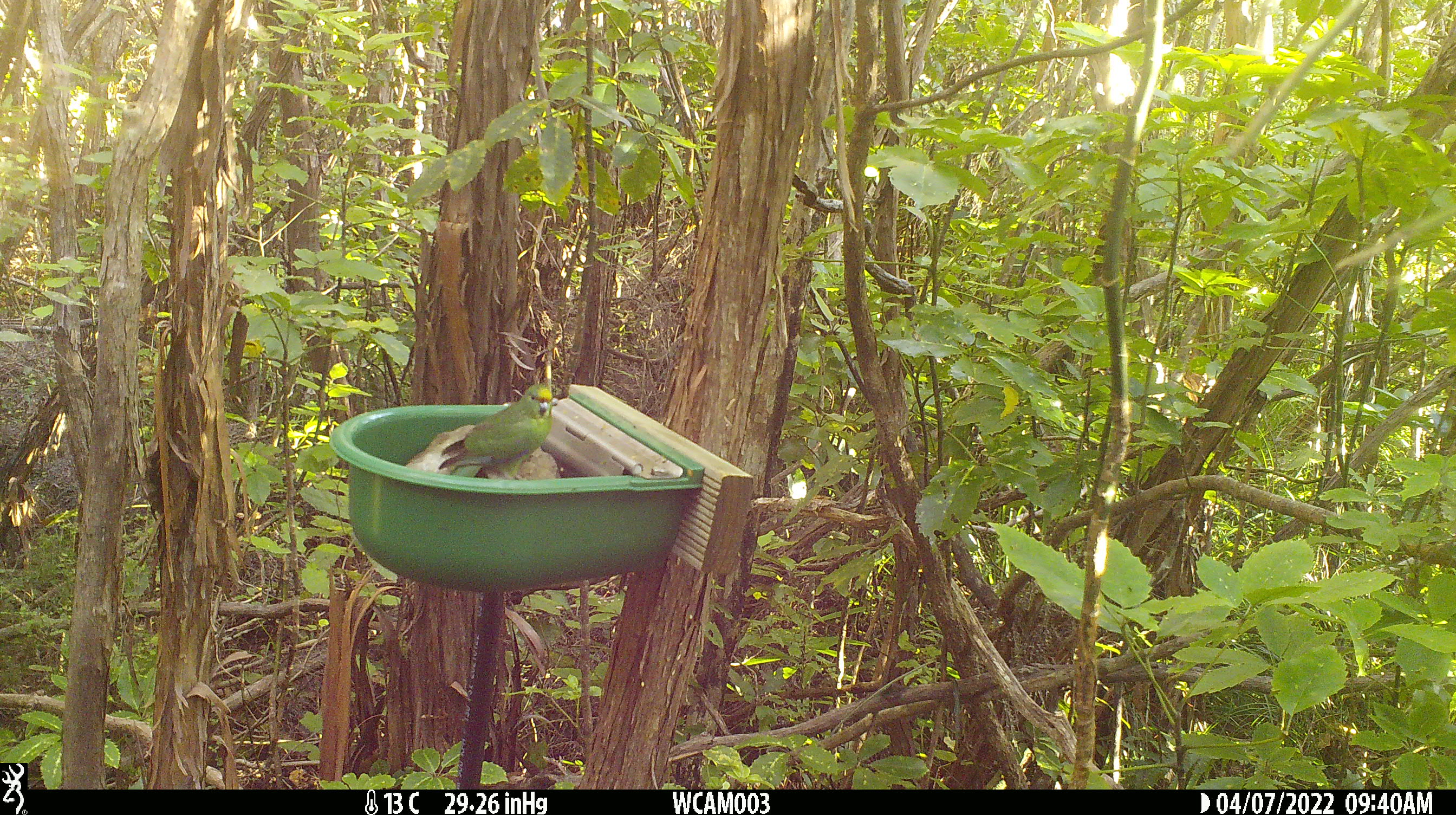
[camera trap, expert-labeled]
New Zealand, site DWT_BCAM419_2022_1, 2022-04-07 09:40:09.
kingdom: Animalia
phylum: Chordata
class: Aves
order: Psittaciformes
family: Psittaculidae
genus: Cyanoramphus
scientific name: Cyanoramphus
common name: parakeet